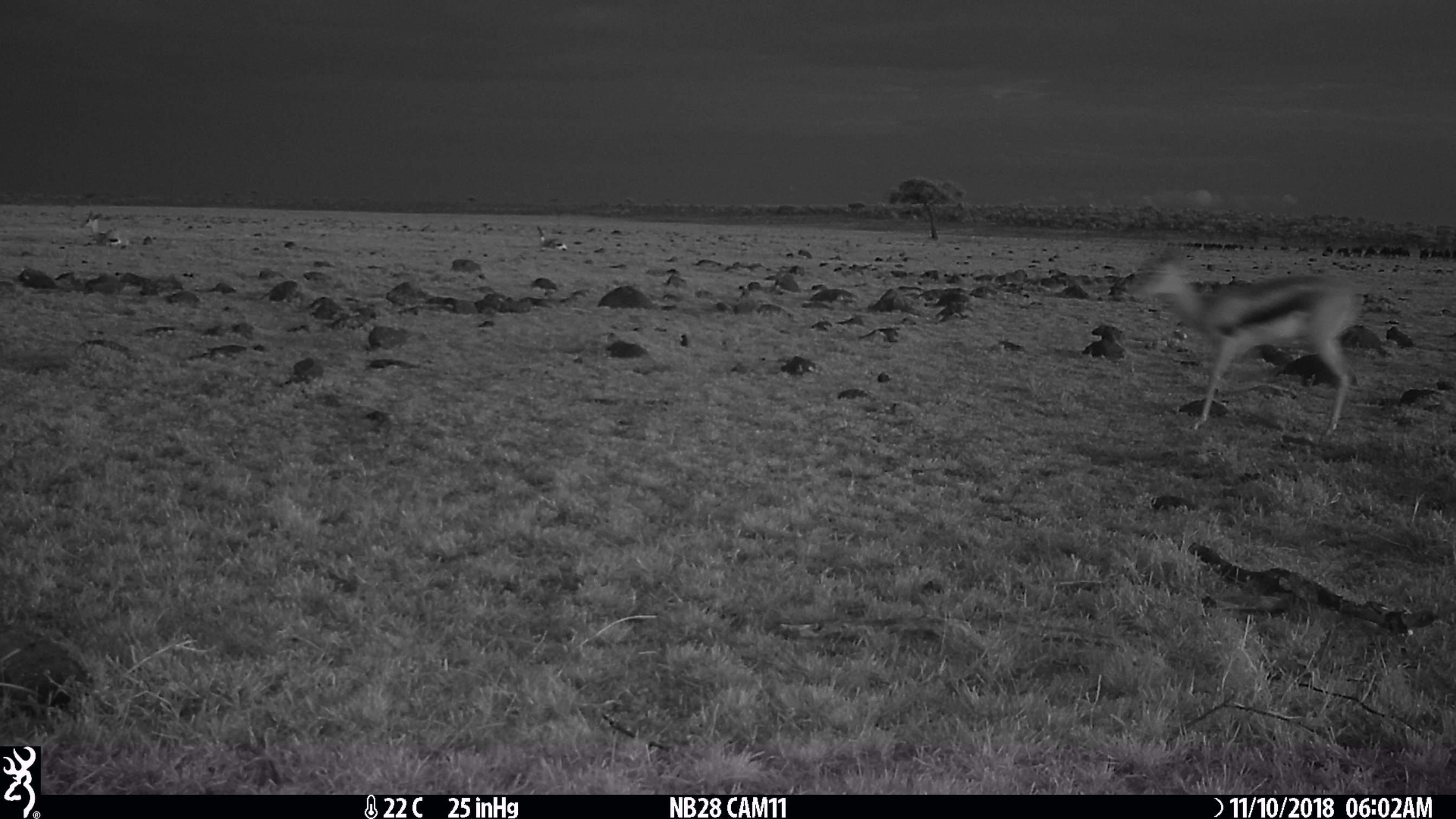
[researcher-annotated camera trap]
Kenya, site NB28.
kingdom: Animalia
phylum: Chordata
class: Mammalia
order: Artiodactyla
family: Bovidae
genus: Eudorcas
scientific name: Eudorcas thomsonii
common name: thomon's gazelle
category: gazelle thomsons